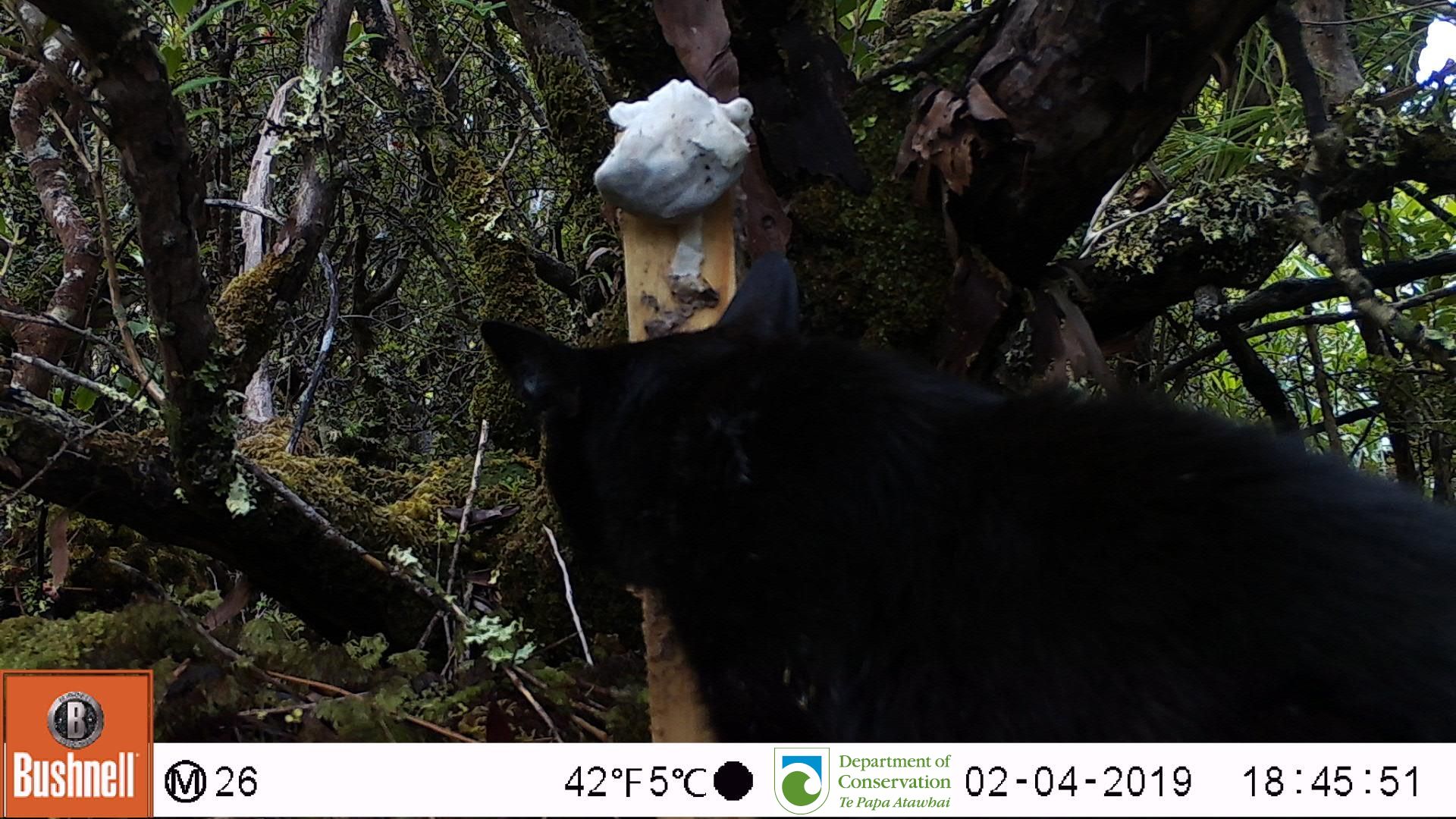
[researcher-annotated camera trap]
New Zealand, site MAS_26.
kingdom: Animalia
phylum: Chordata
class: Mammalia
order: Carnivora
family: Felidae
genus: Felis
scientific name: Felis catus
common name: domestic cat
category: cat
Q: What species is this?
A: Cat (domestic cat) (Felis catus).